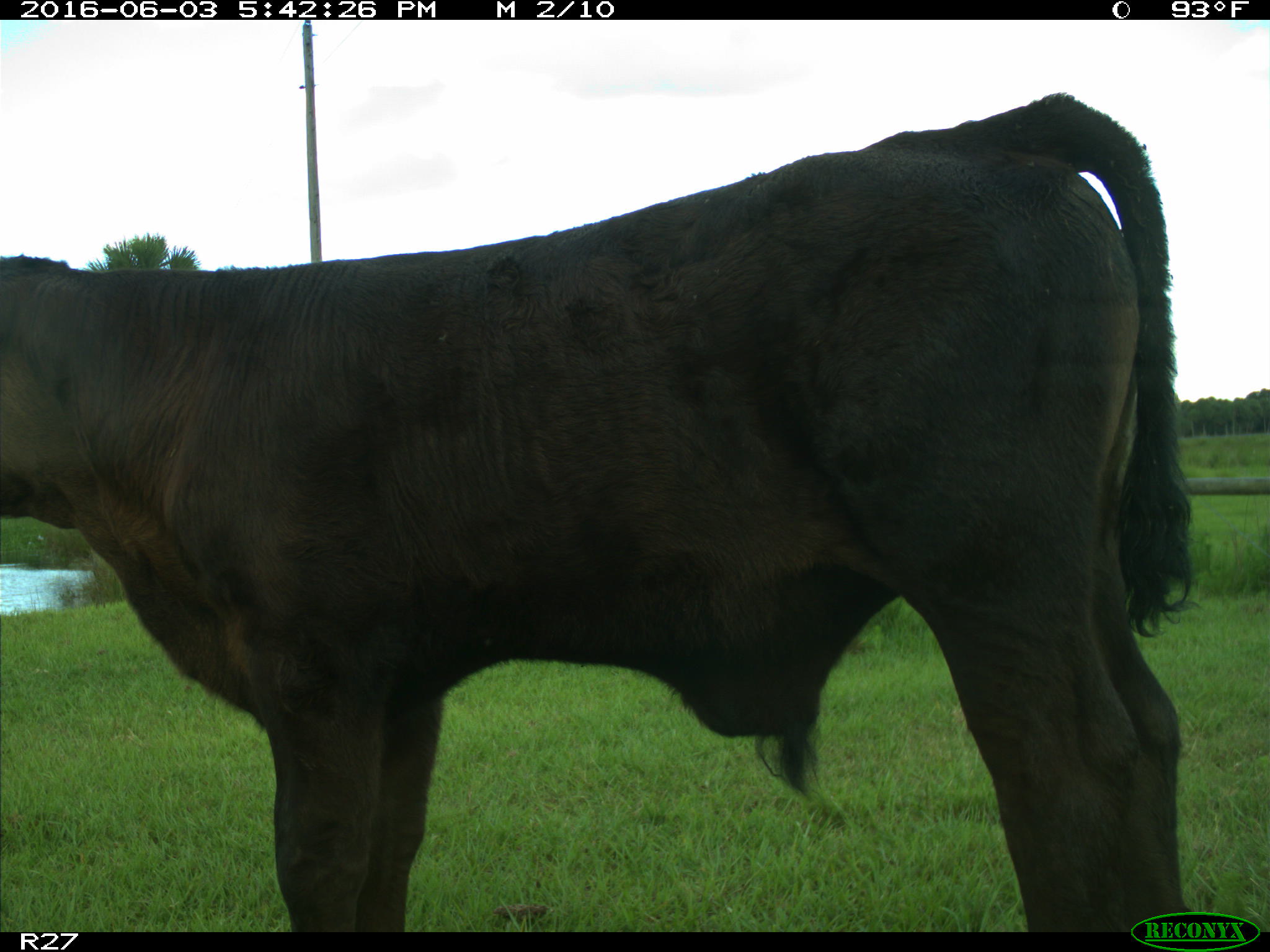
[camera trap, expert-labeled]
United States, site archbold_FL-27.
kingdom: Animalia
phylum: Chordata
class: Mammalia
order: Artiodactyla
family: Bovidae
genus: Bos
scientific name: Bos taurus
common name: domestic cow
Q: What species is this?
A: Bos taurus (domestic cow).